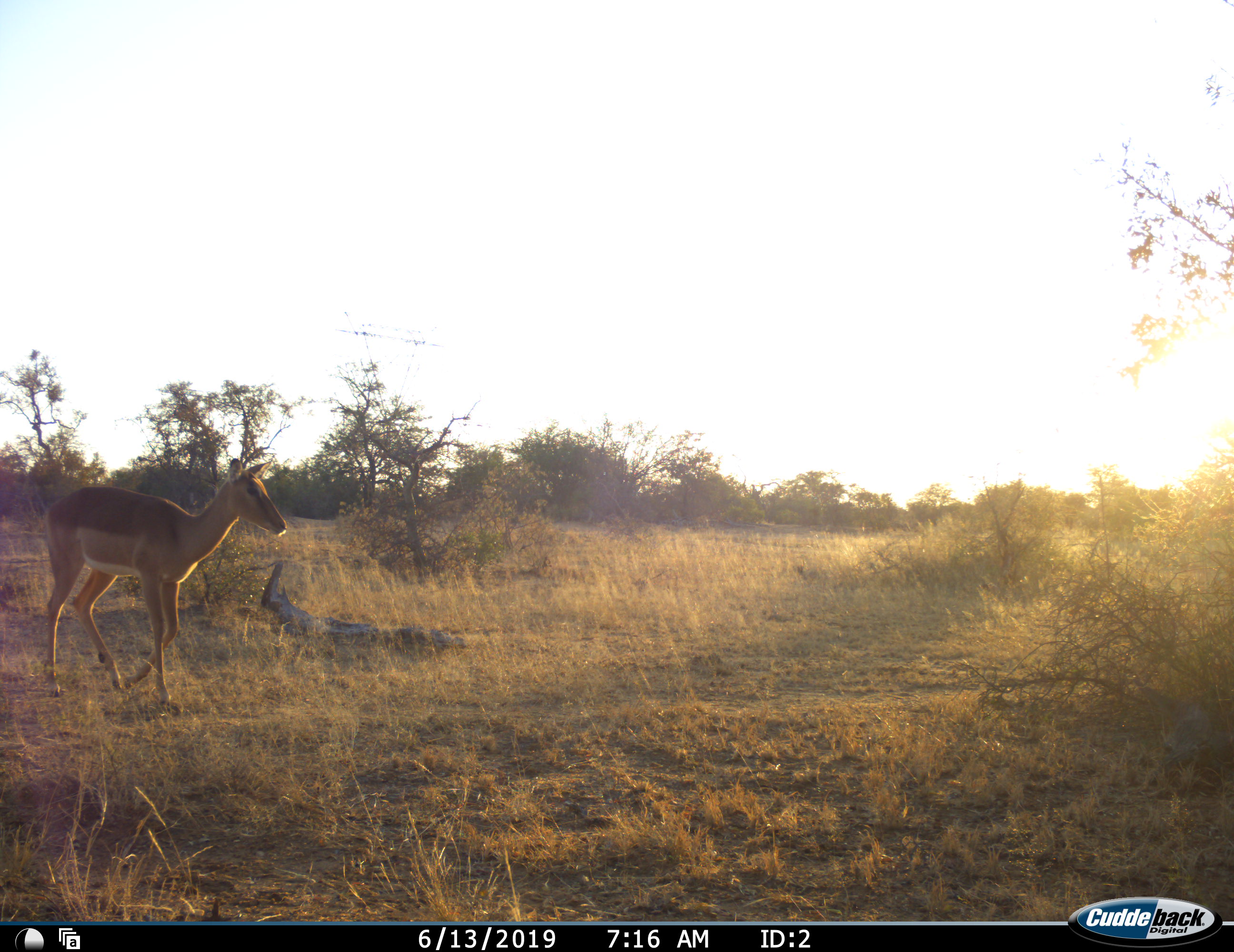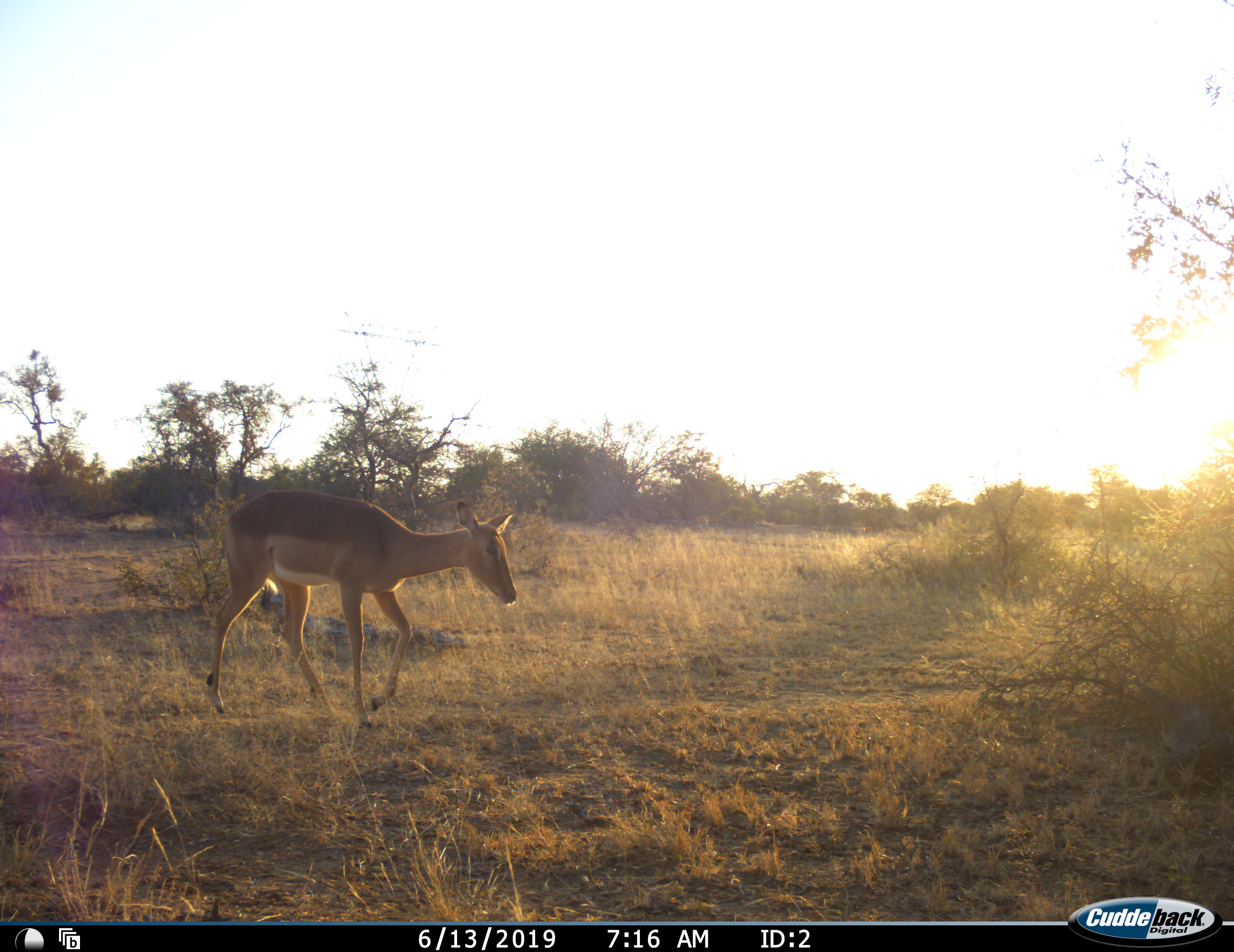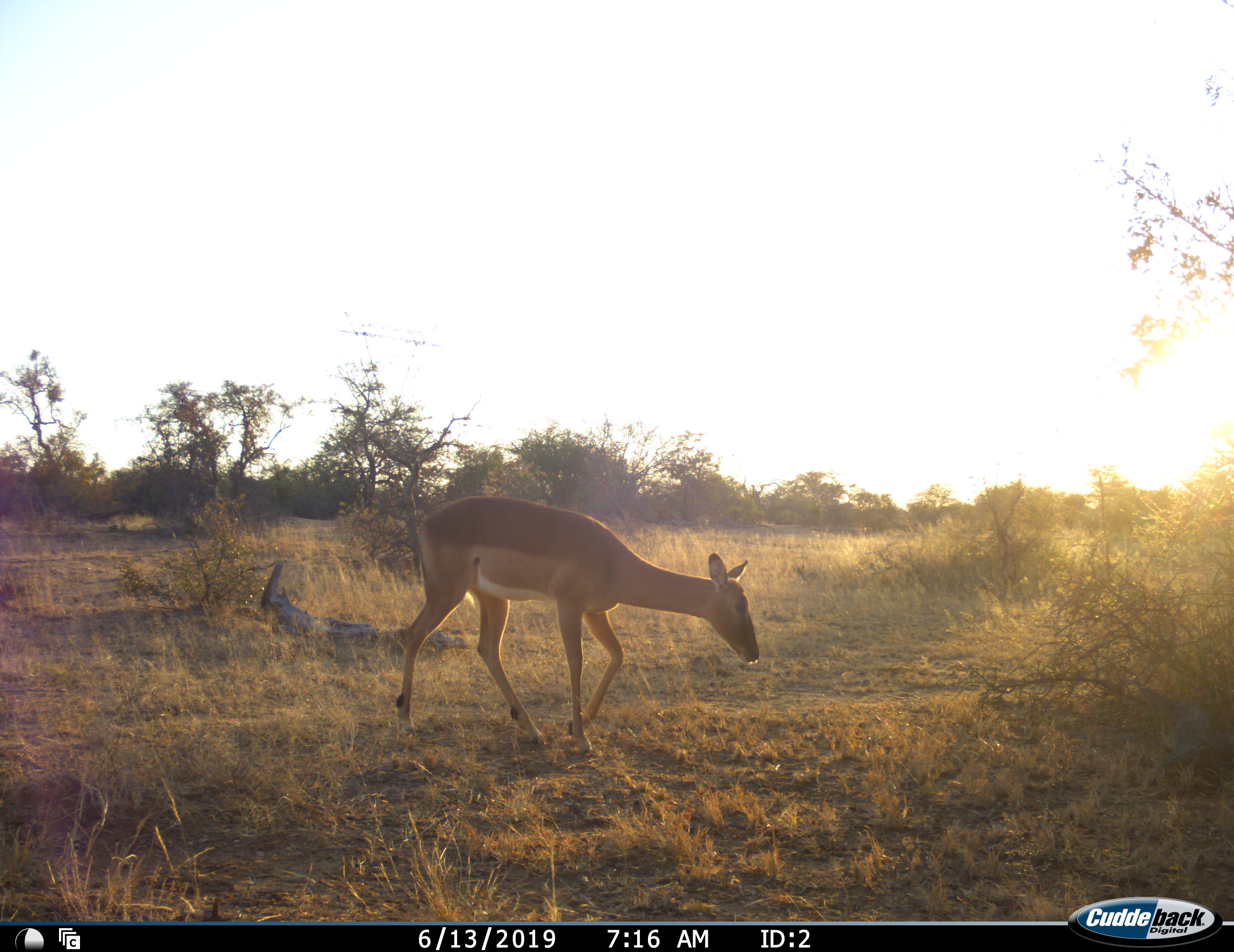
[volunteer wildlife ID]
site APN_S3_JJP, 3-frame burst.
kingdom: Animalia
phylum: Chordata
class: Mammalia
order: Artiodactyla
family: Bovidae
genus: Aepyceros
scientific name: Aepyceros melampus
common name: impala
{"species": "impala (Aepyceros melampus)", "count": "1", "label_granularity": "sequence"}